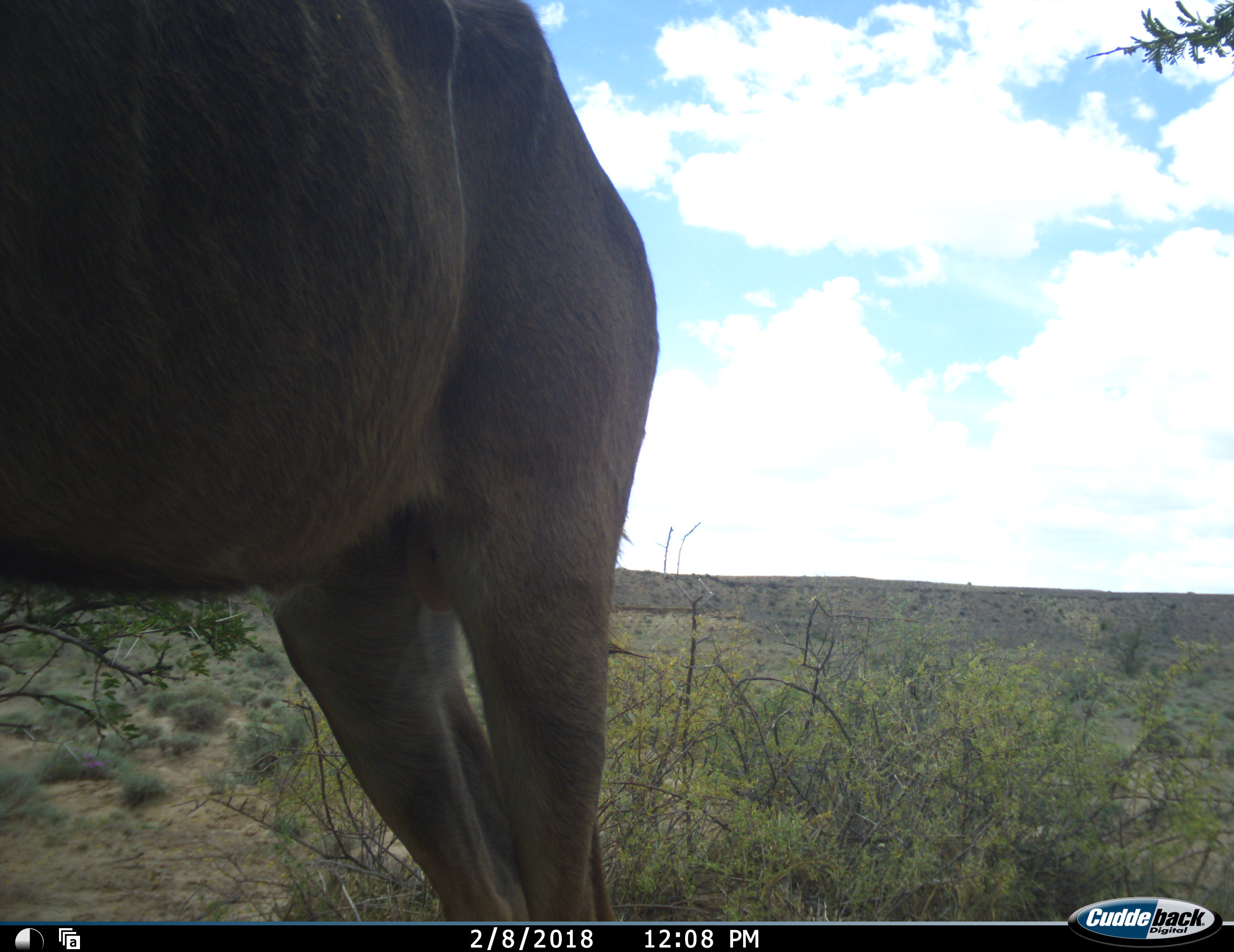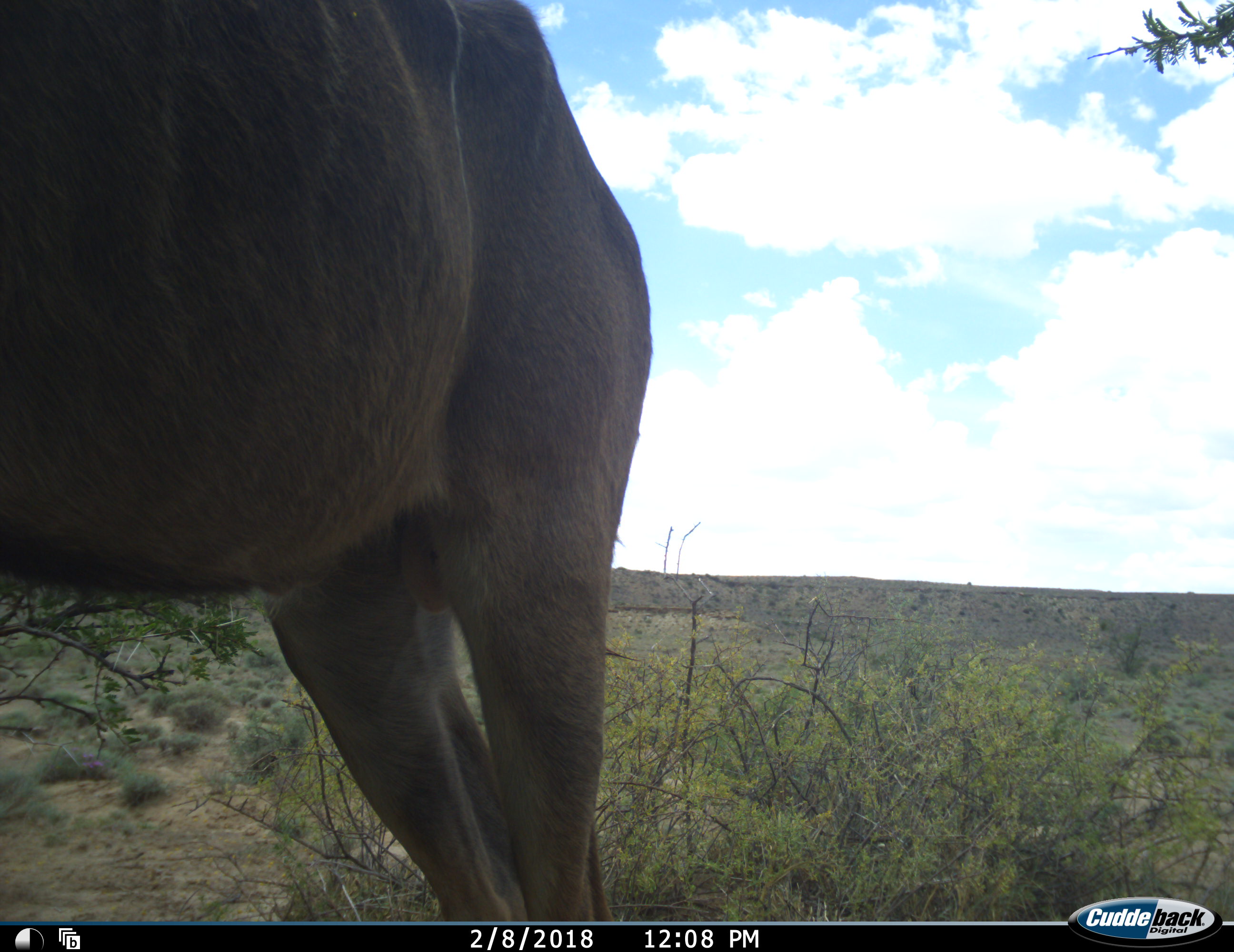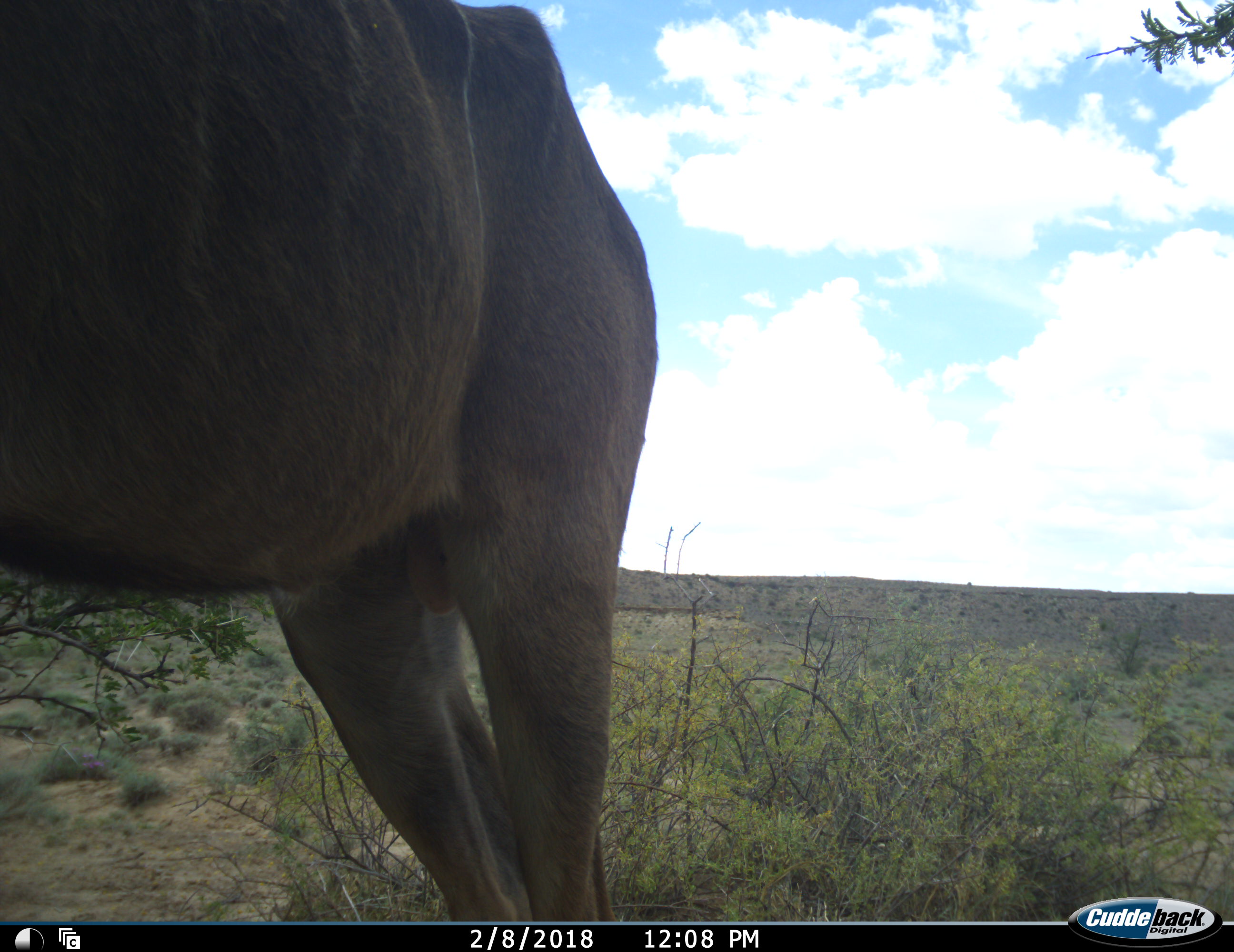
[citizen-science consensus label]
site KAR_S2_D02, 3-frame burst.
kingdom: Animalia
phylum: Chordata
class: Mammalia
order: Artiodactyla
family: Bovidae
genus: Tragelaphus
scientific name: Tragelaphus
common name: kudu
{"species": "kudu (Tragelaphus)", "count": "1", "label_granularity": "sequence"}